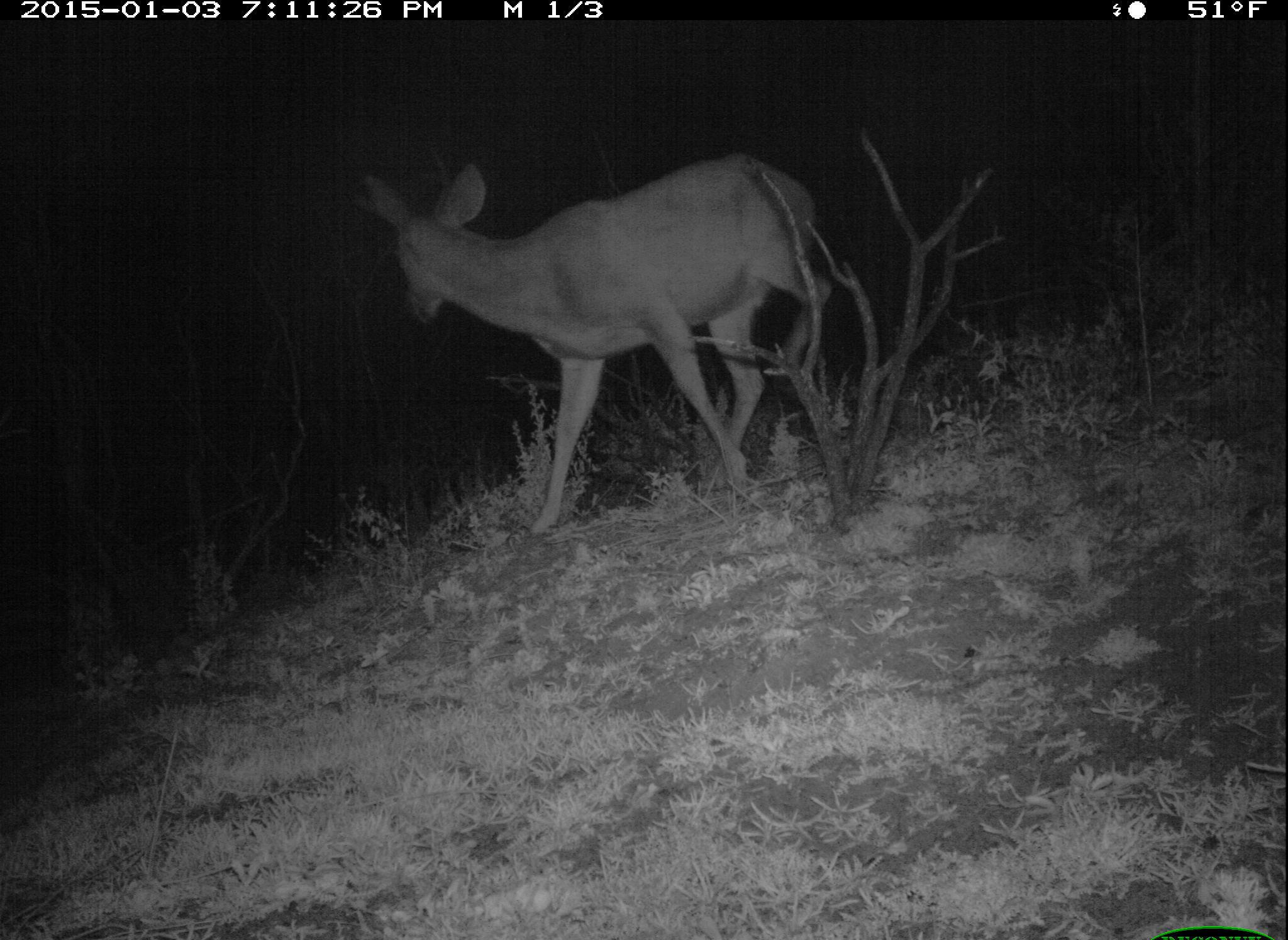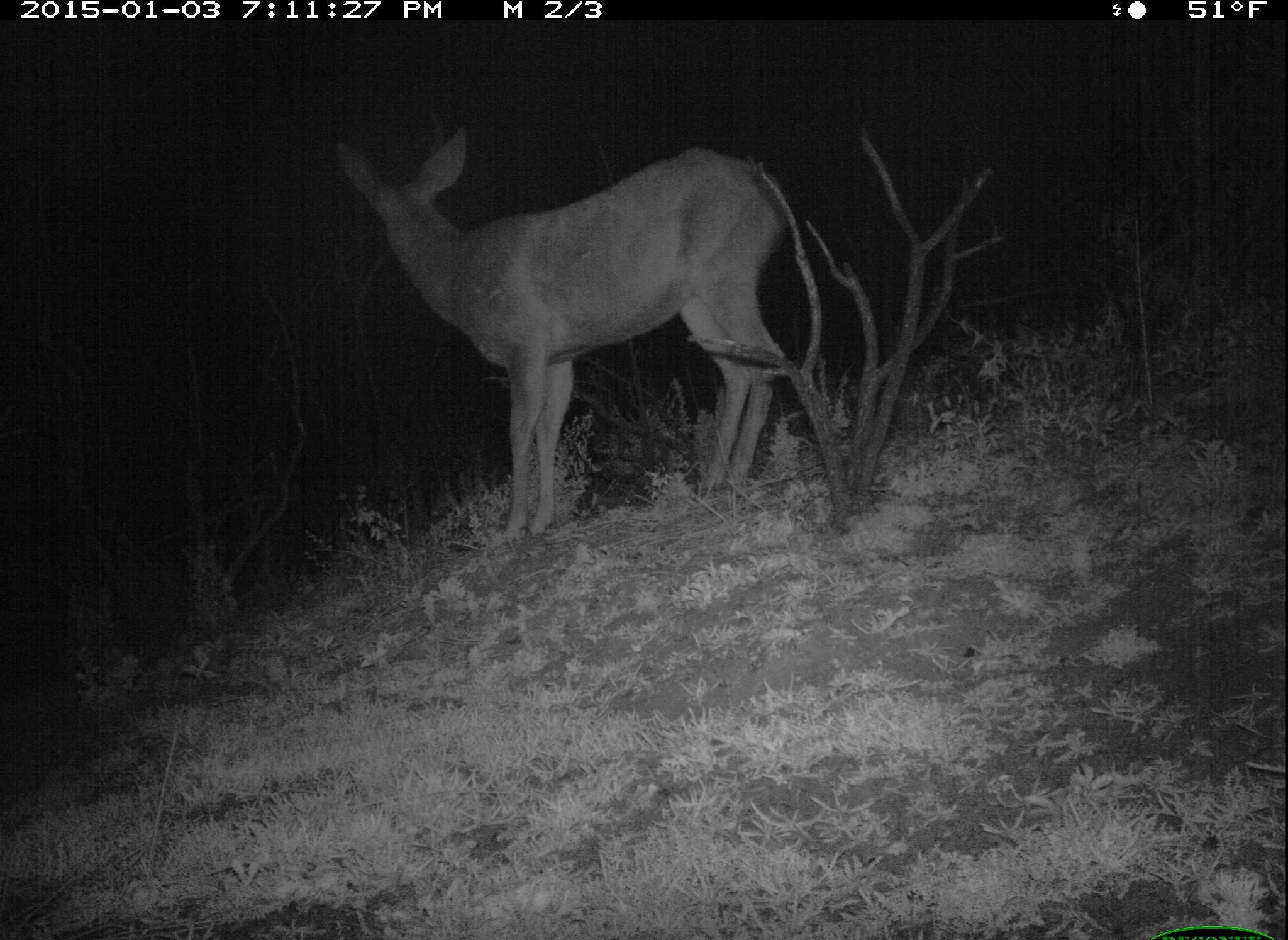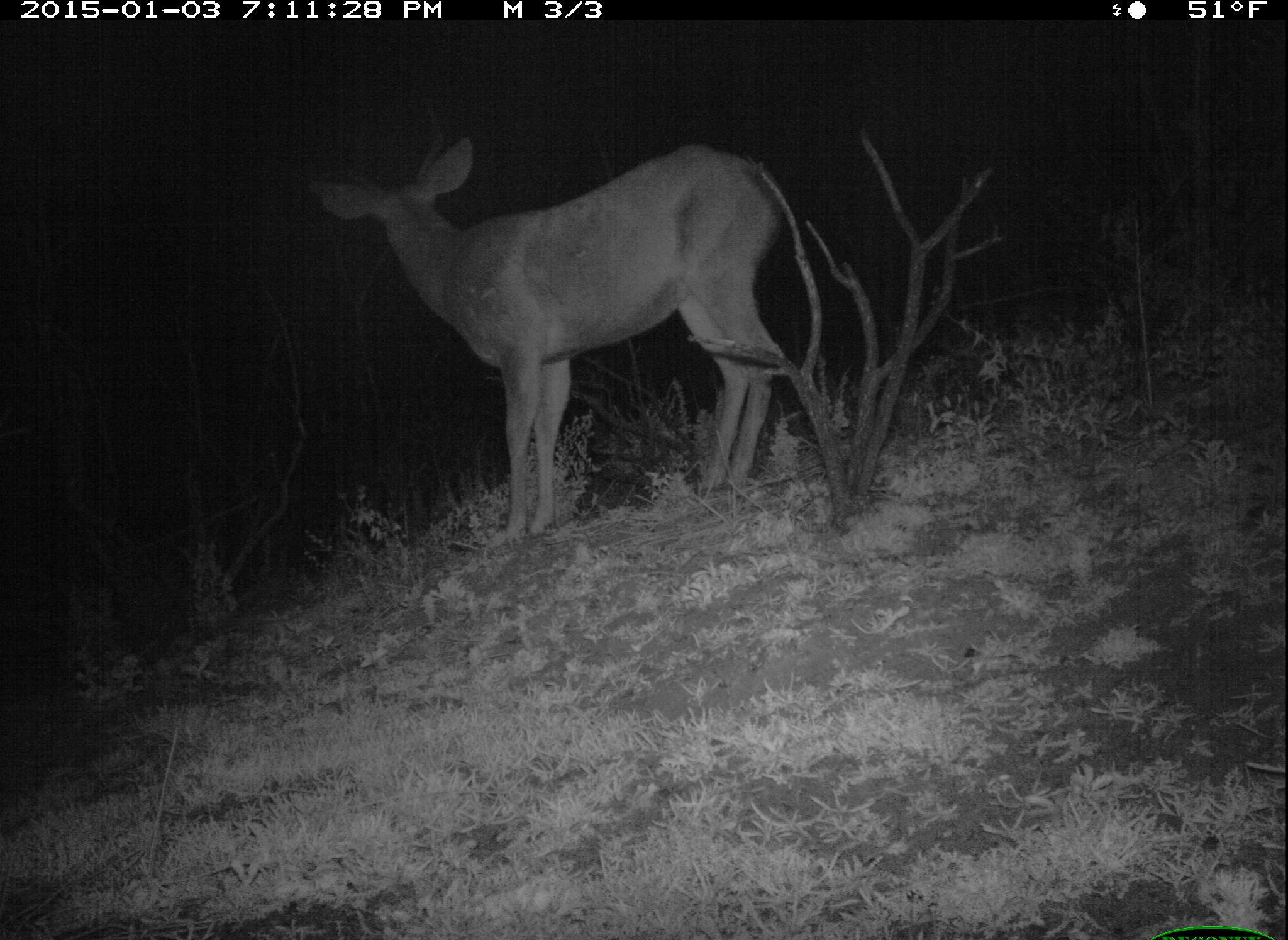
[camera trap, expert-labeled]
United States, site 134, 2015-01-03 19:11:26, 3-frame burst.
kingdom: Animalia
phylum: Chordata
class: Mammalia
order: Artiodactyla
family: Cervidae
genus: Odocoileus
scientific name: Odocoileus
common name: deer